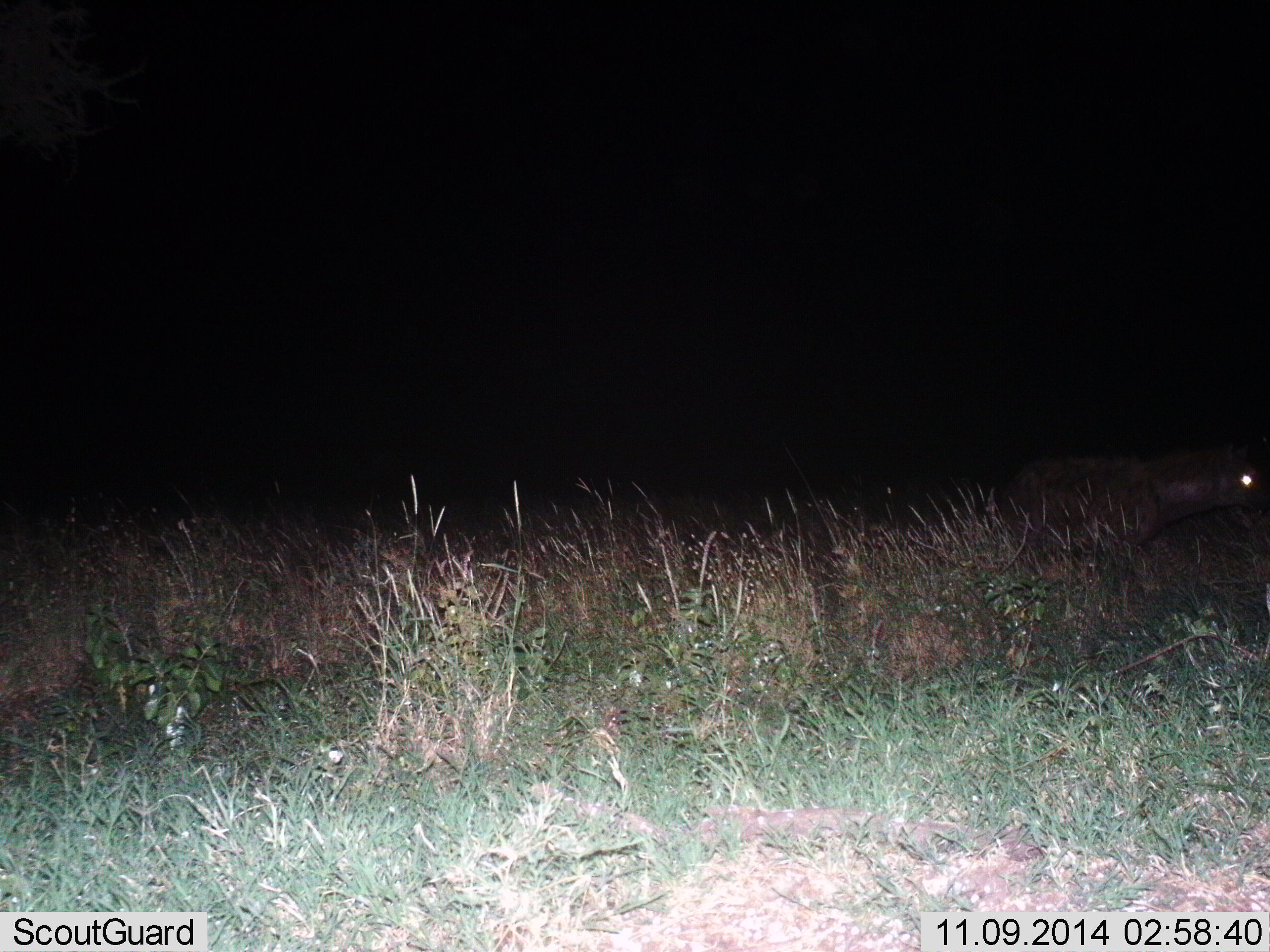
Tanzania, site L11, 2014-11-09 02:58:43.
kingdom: Animalia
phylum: Chordata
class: Mammalia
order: Carnivora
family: Hyaenidae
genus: Crocuta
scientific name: Crocuta crocuta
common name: spotted hyena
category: hyenaspotted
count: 1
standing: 56%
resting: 0%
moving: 44%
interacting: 0%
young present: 0%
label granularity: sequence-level